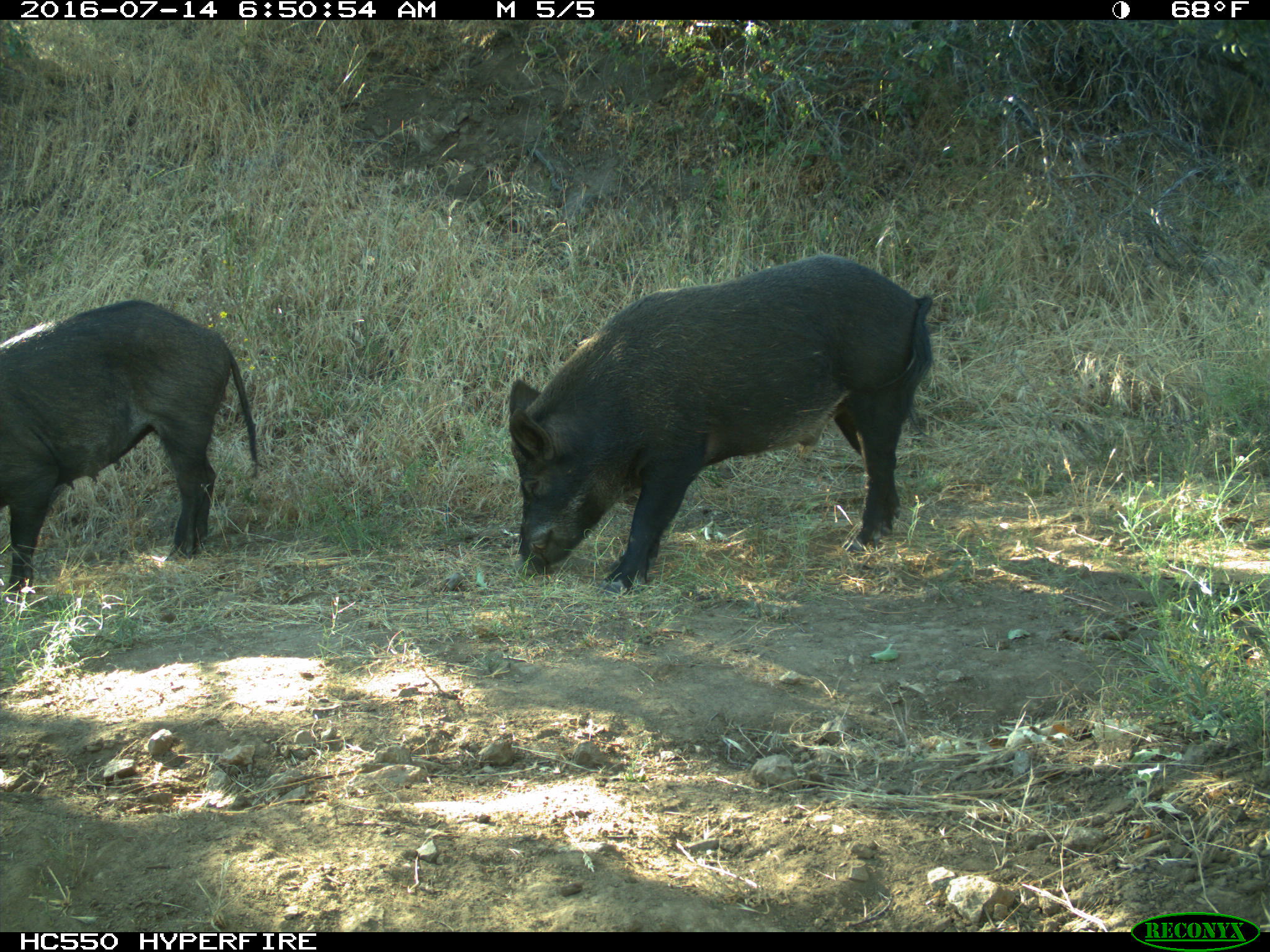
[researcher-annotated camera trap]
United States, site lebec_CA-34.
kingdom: Animalia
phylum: Chordata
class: Mammalia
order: Artiodactyla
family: Suidae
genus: Sus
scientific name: Sus scrofa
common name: wild boar